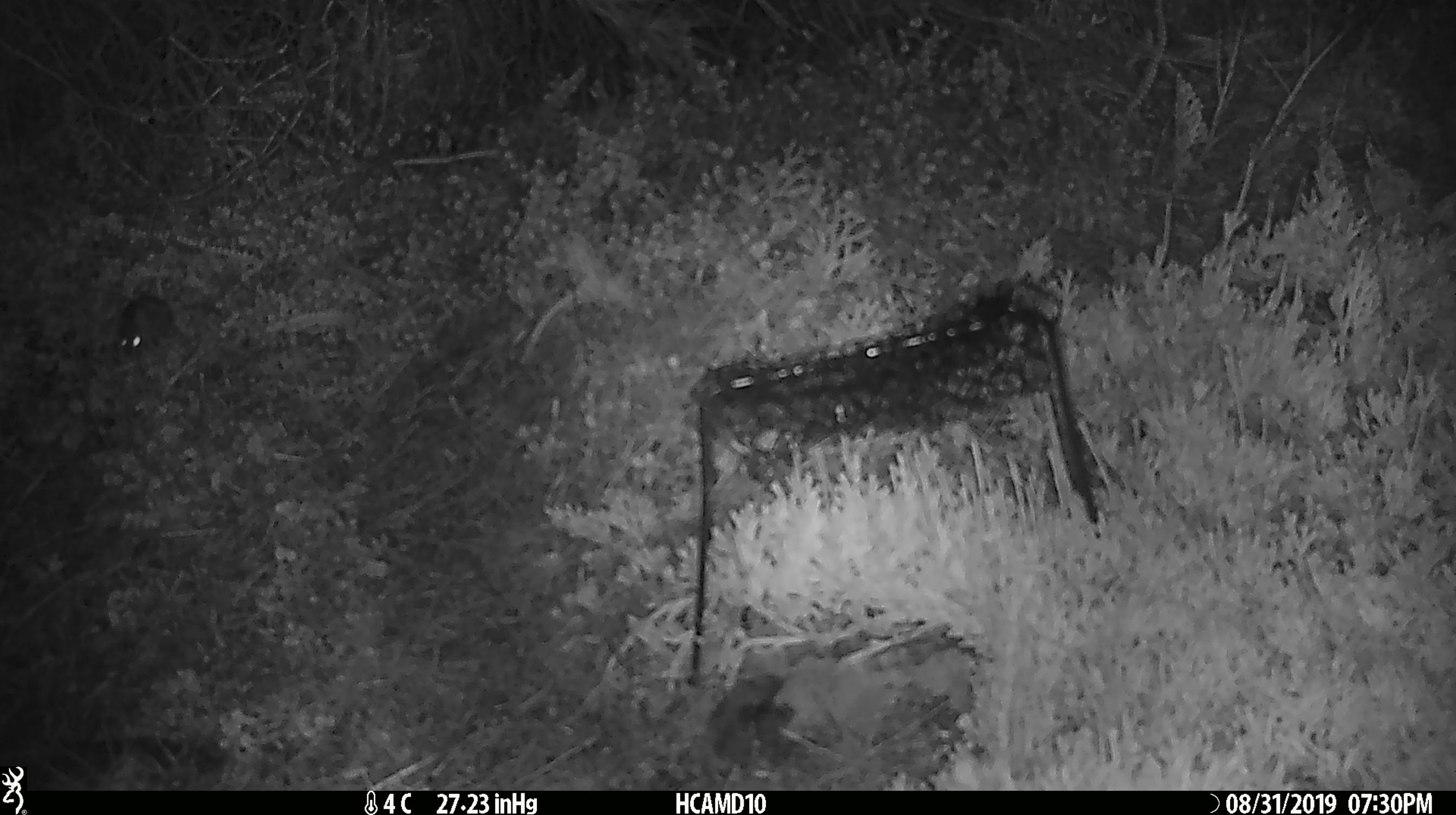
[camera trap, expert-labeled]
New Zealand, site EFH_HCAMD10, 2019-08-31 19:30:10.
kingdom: Animalia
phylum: Chordata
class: Mammalia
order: Rodentia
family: Muridae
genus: Mus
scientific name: Mus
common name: mouse